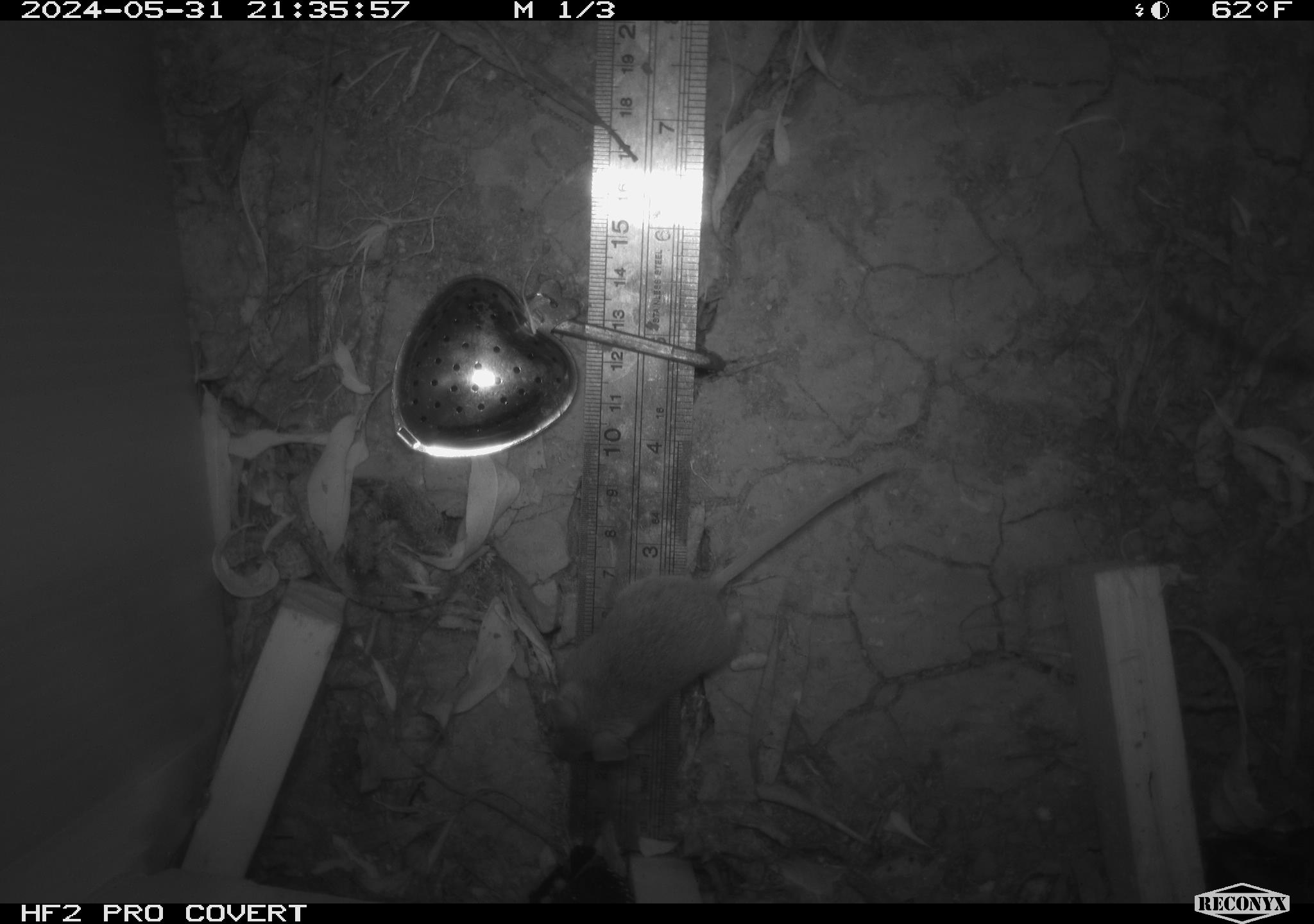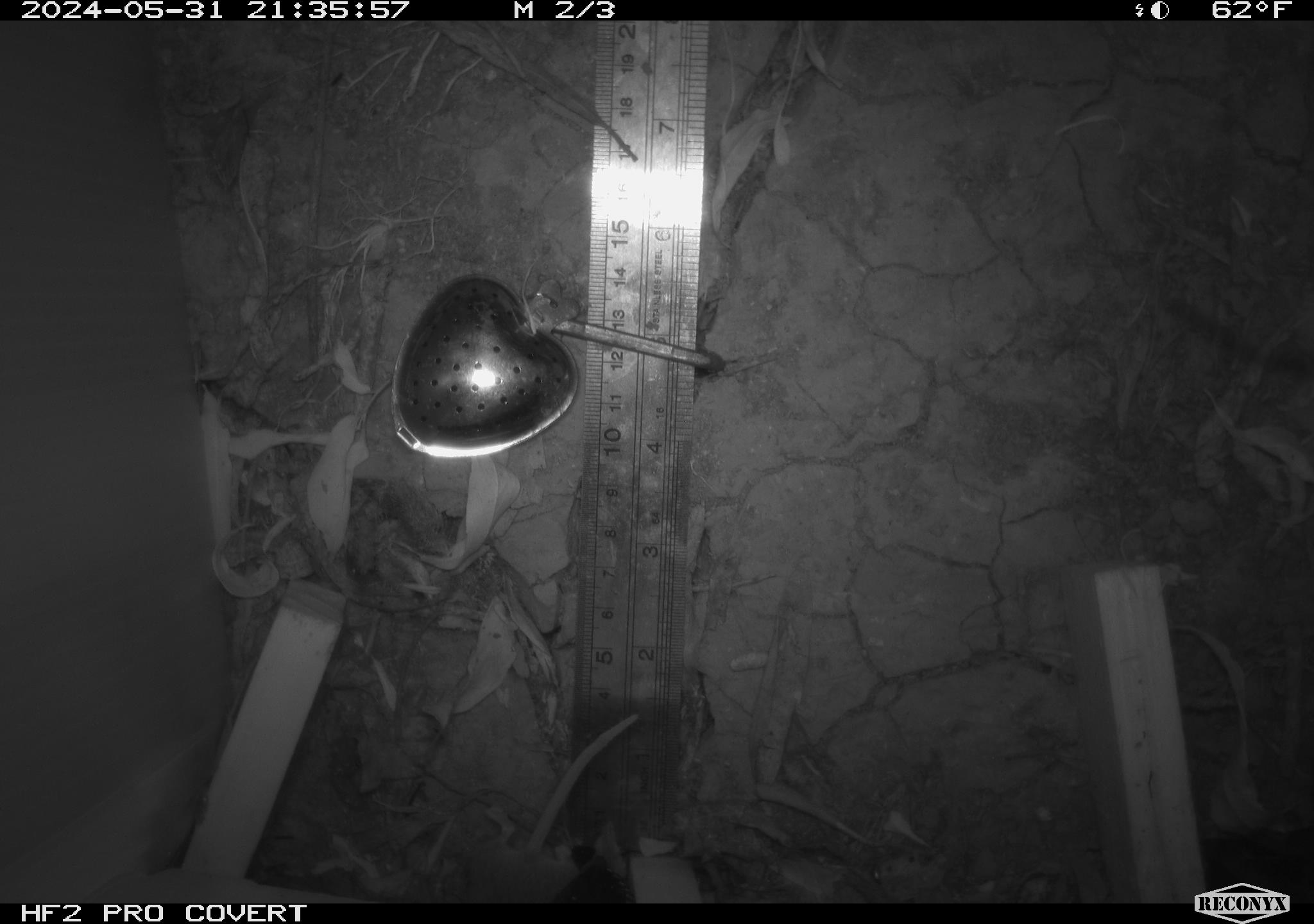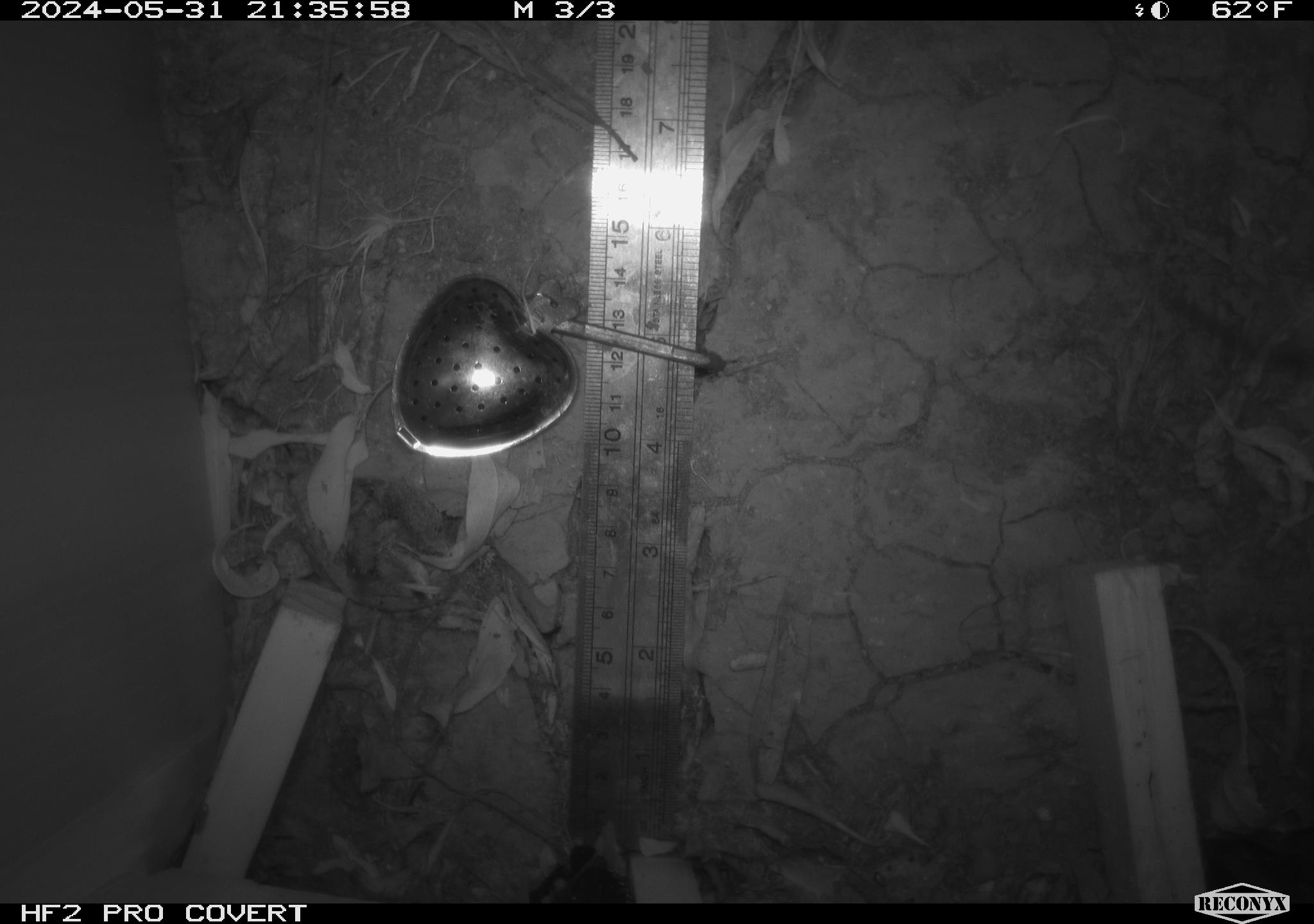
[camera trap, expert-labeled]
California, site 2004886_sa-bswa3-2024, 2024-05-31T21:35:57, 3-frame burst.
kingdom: Animalia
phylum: Chordata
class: Mammalia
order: Rodentia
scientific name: Rodentia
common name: mouse species